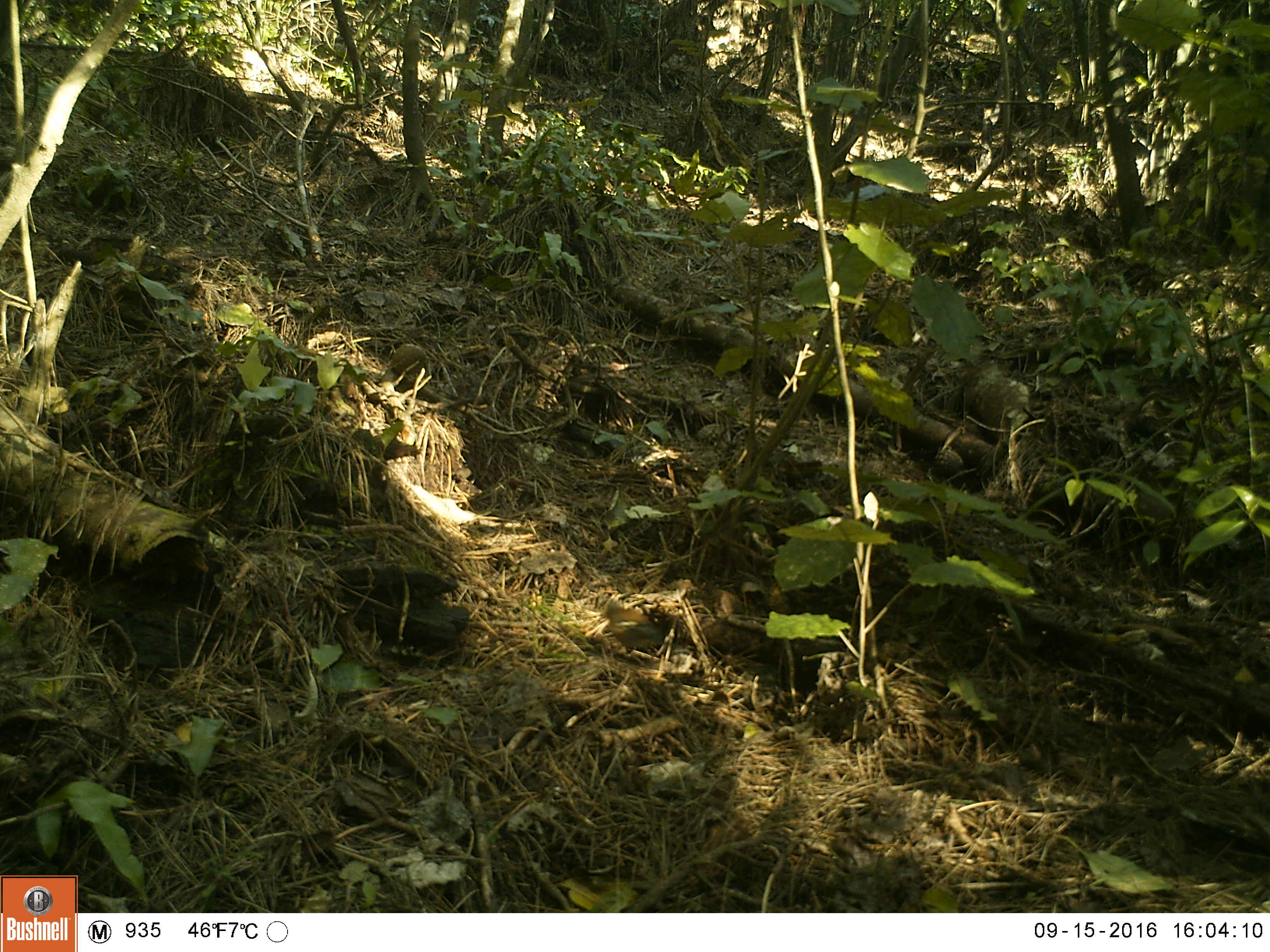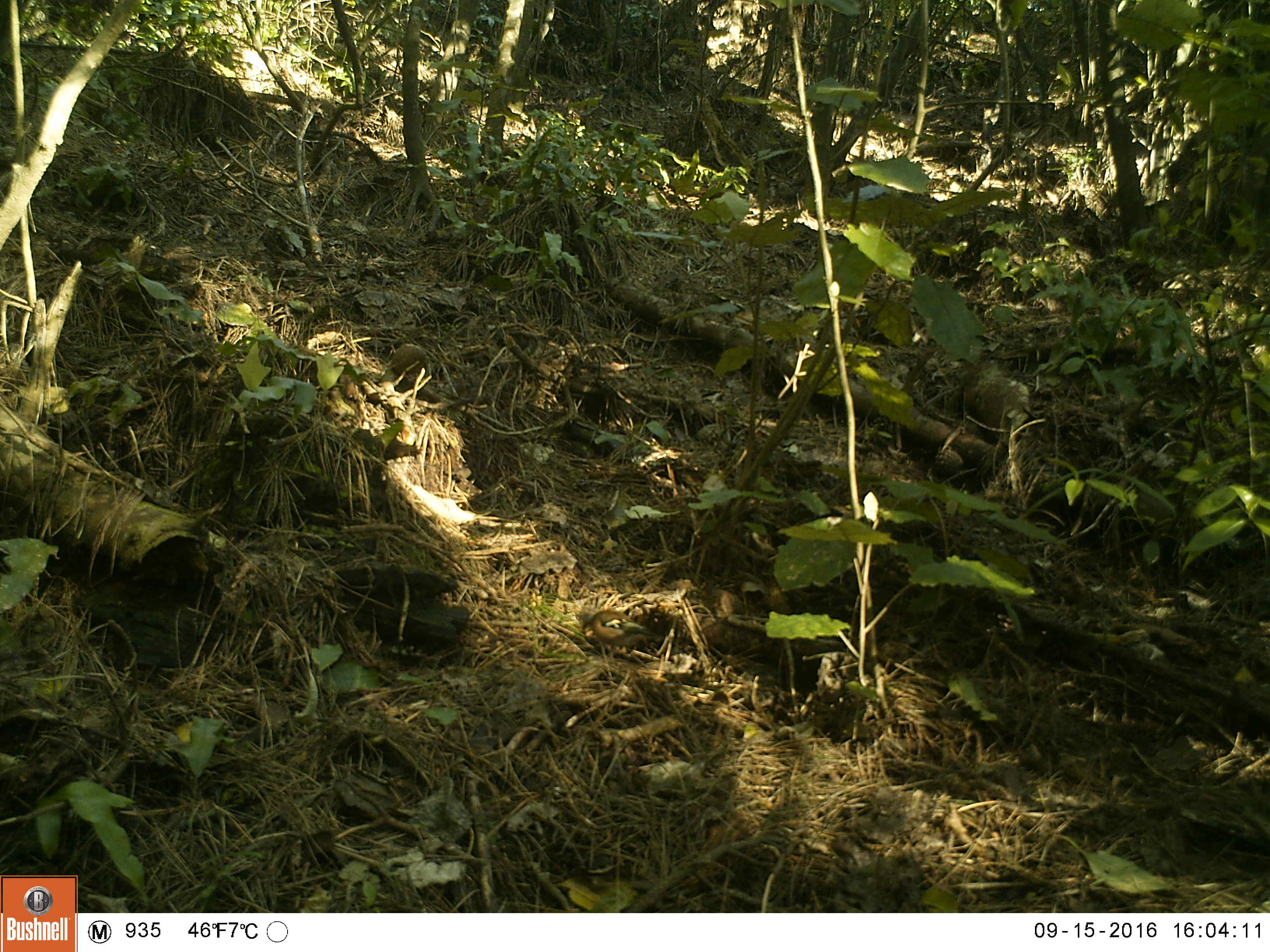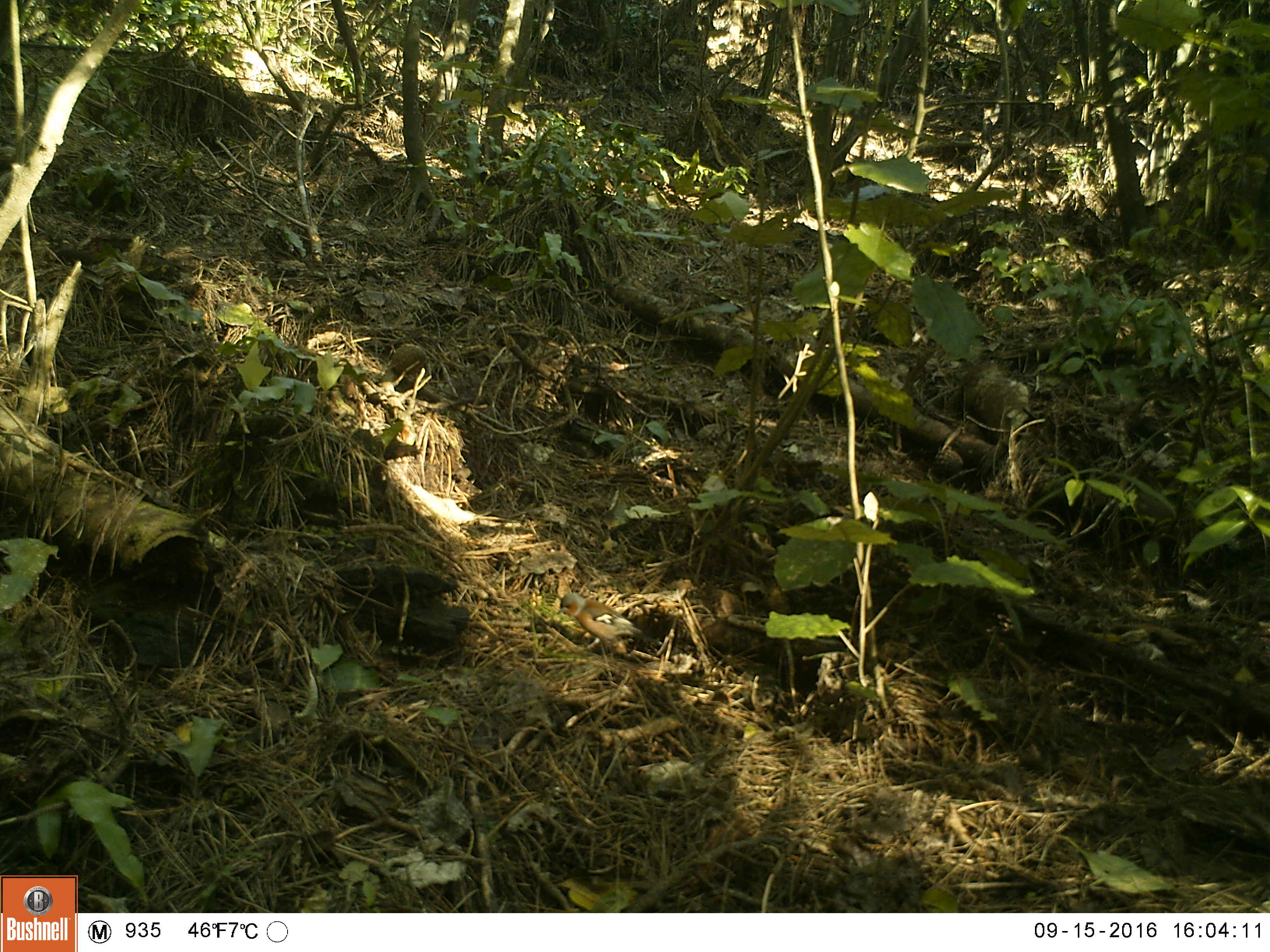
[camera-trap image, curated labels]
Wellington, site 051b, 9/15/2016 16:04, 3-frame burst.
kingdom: Animalia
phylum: Chordata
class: Aves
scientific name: Aves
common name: bird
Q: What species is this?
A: Bird (Aves).